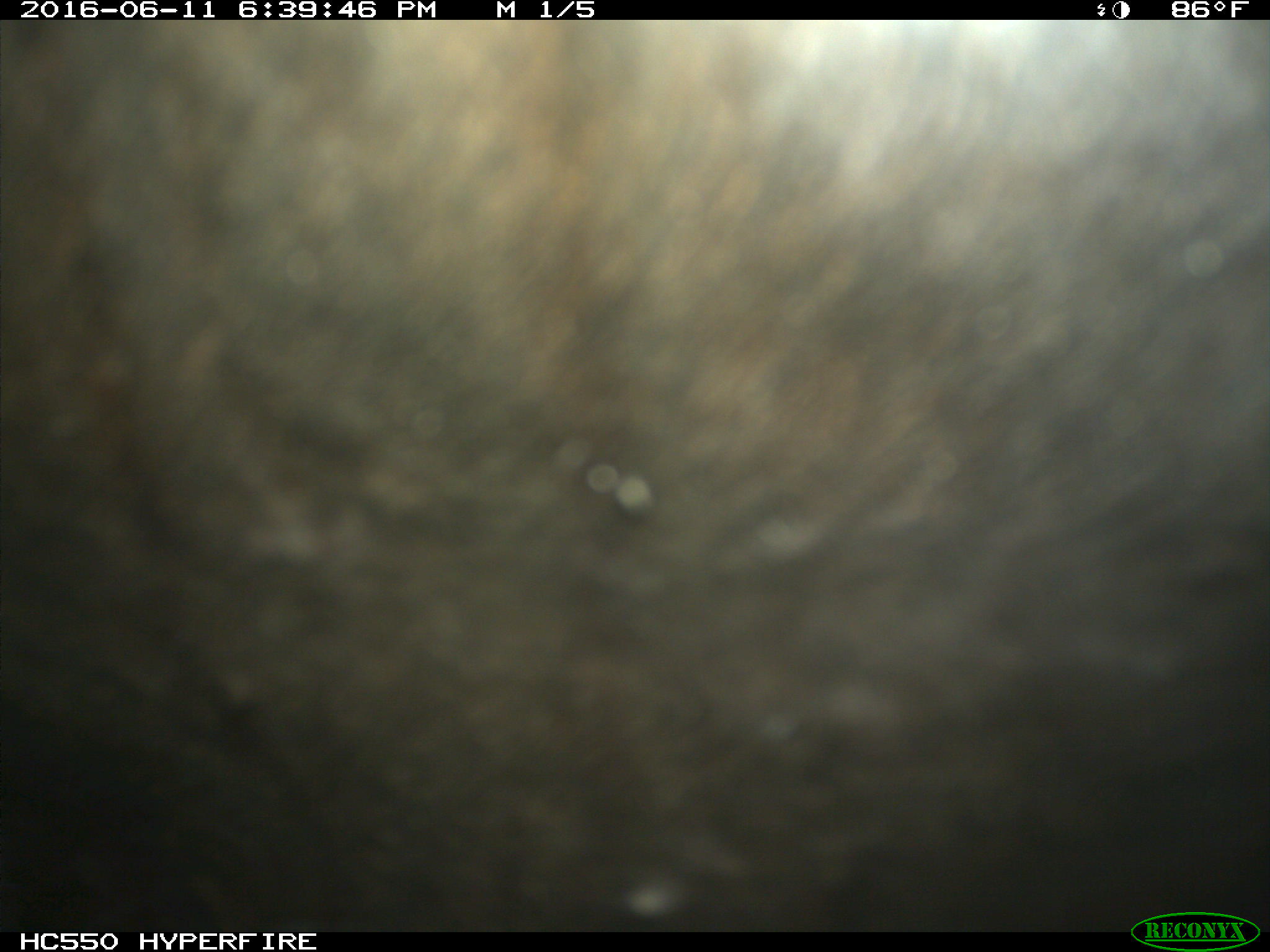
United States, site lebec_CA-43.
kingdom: Animalia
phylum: Chordata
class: Mammalia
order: Artiodactyla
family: Bovidae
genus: Bos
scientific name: Bos taurus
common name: domestic cow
Bos taurus (domestic cow).